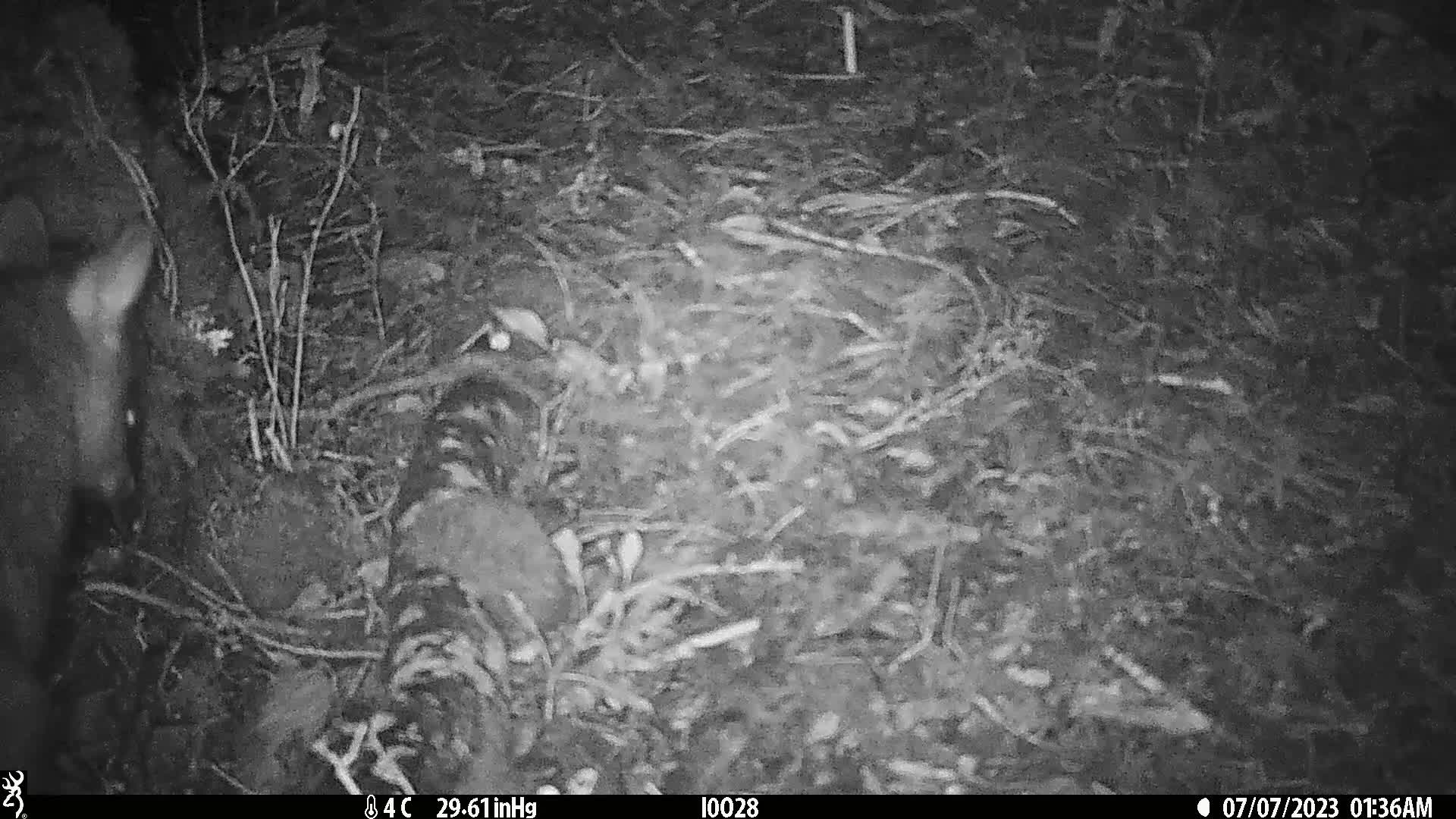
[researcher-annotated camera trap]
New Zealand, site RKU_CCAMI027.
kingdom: Animalia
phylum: Chordata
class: Mammalia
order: Diprotodontia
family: Phalangeridae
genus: Trichosurus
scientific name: Trichosurus vulpecula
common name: common brushtail possum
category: possum